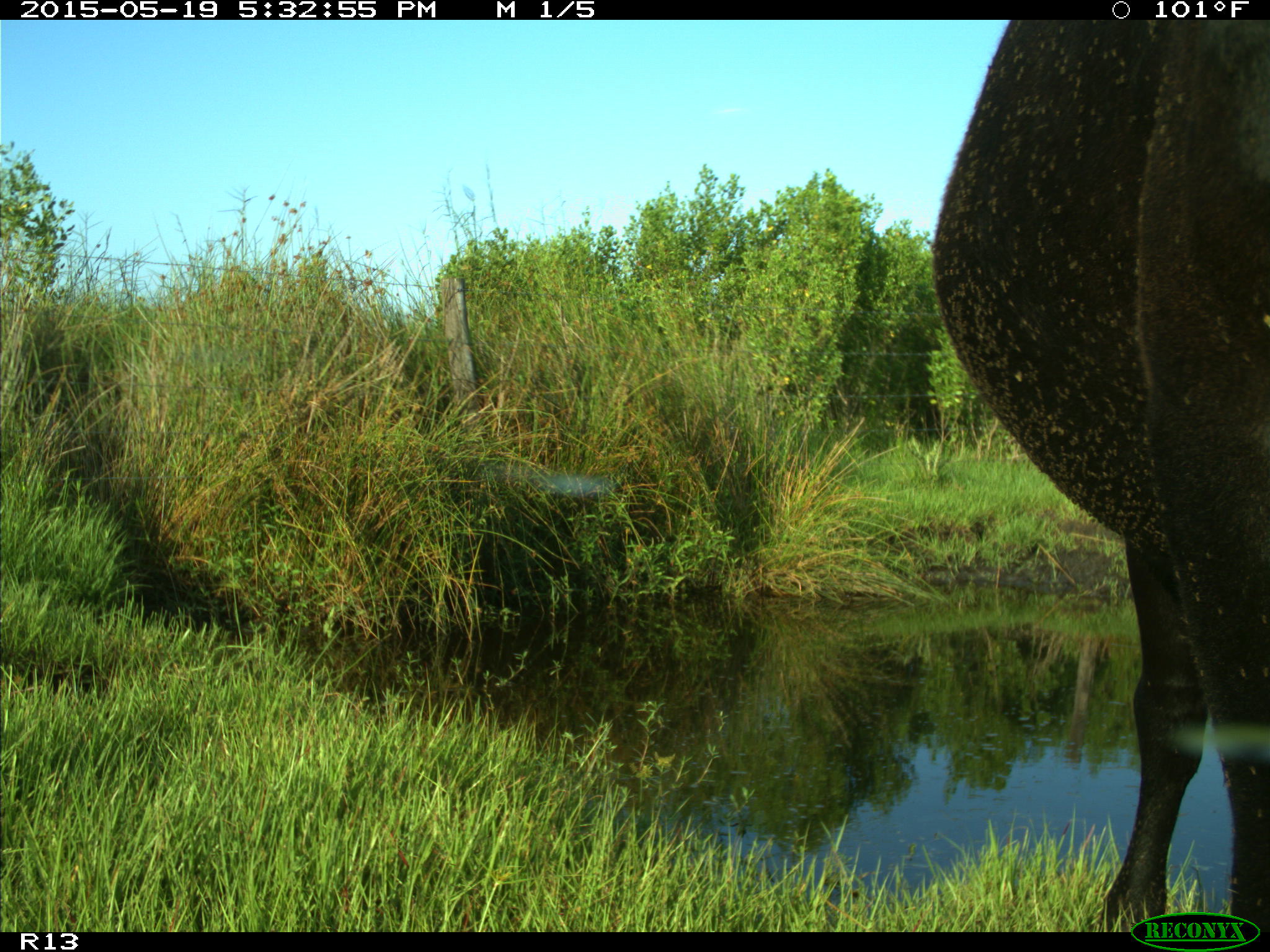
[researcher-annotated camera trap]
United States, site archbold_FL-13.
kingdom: Animalia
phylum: Chordata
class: Mammalia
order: Artiodactyla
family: Bovidae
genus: Bos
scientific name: Bos taurus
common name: domestic cow